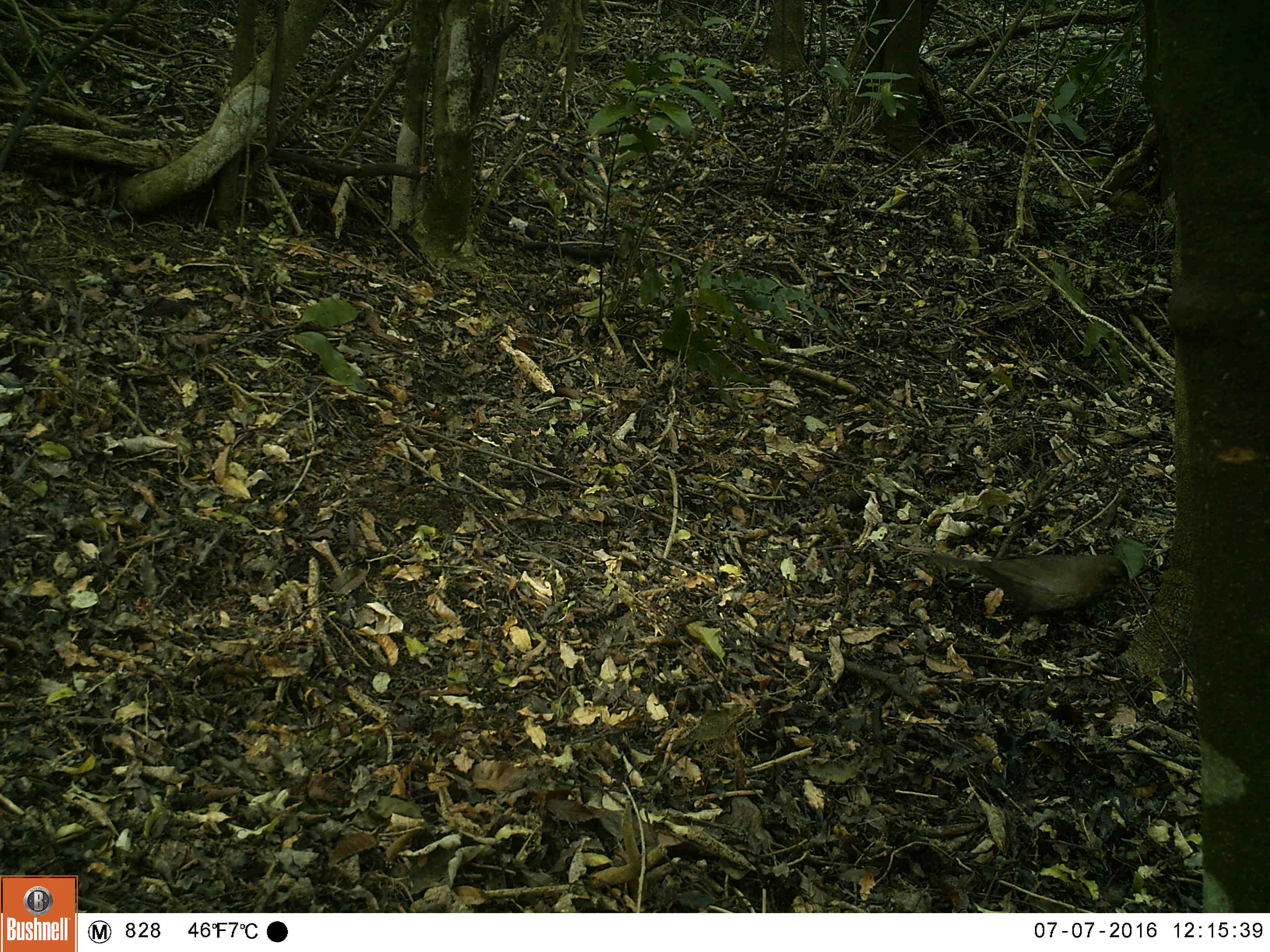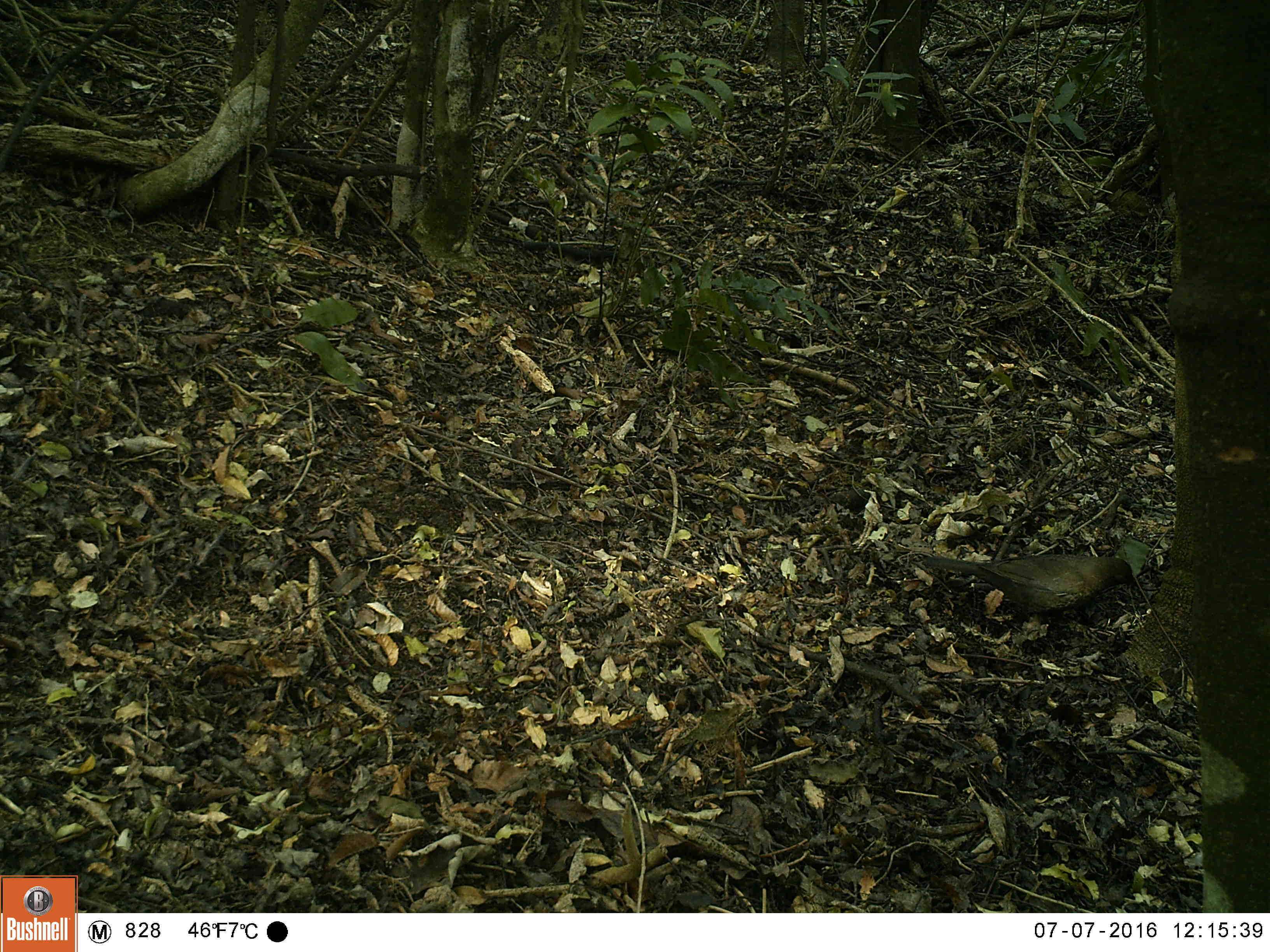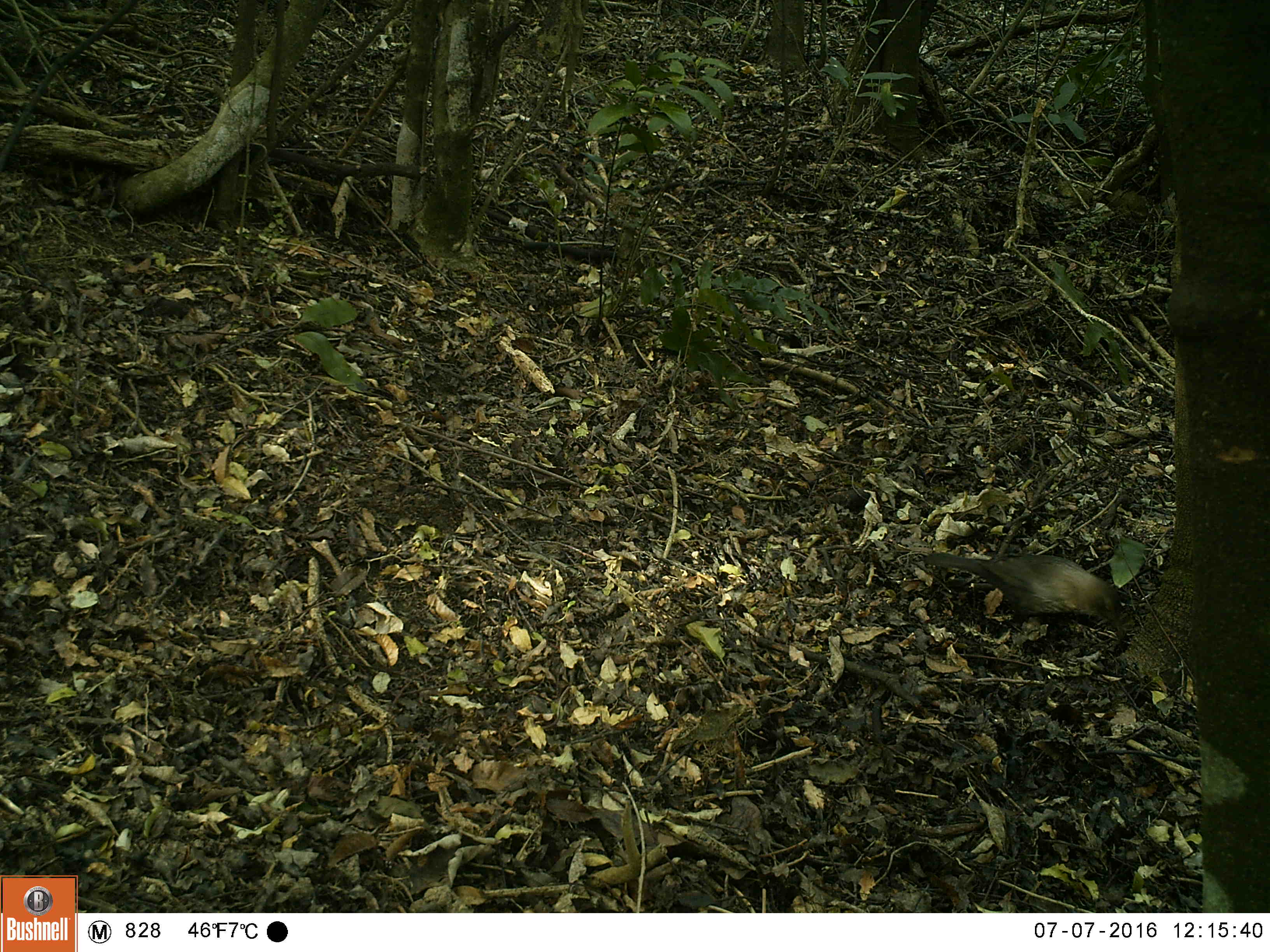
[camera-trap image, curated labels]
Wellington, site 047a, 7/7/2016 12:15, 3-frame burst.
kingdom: Animalia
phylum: Chordata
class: Aves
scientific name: Aves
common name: bird